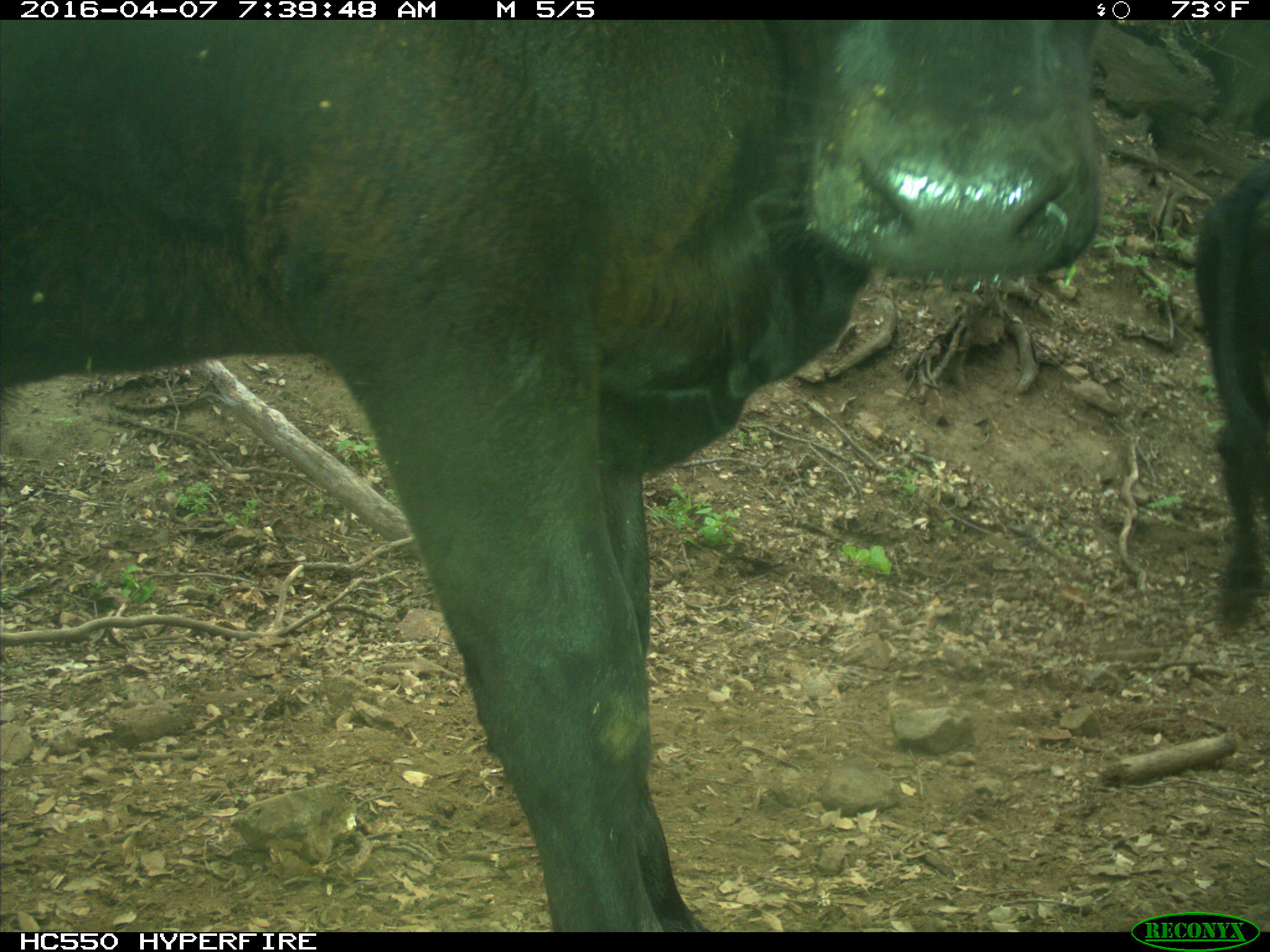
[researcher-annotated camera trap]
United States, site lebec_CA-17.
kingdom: Animalia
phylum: Chordata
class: Mammalia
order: Artiodactyla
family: Bovidae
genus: Bos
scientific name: Bos taurus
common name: domestic cow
Bos taurus (domestic cow).